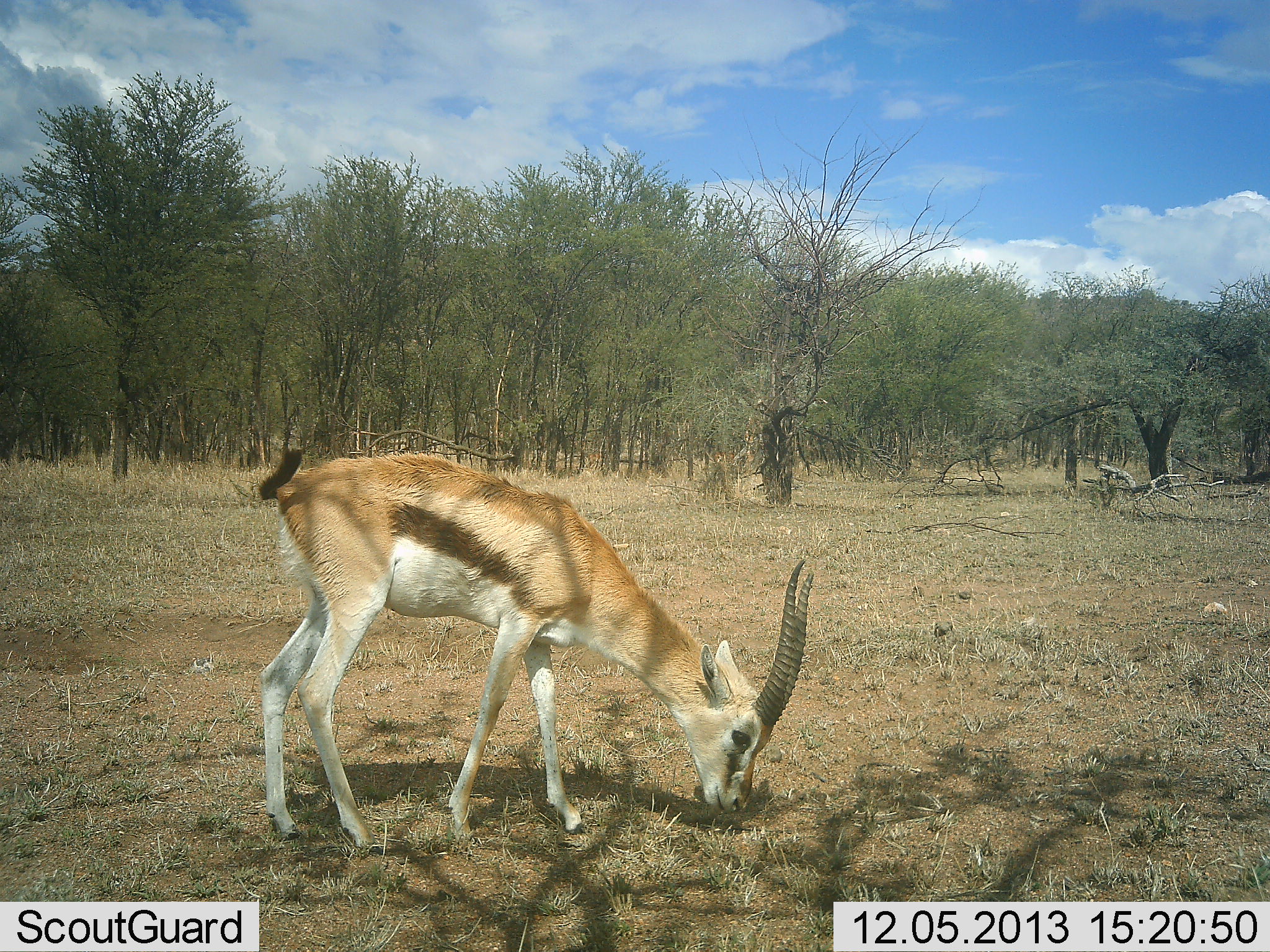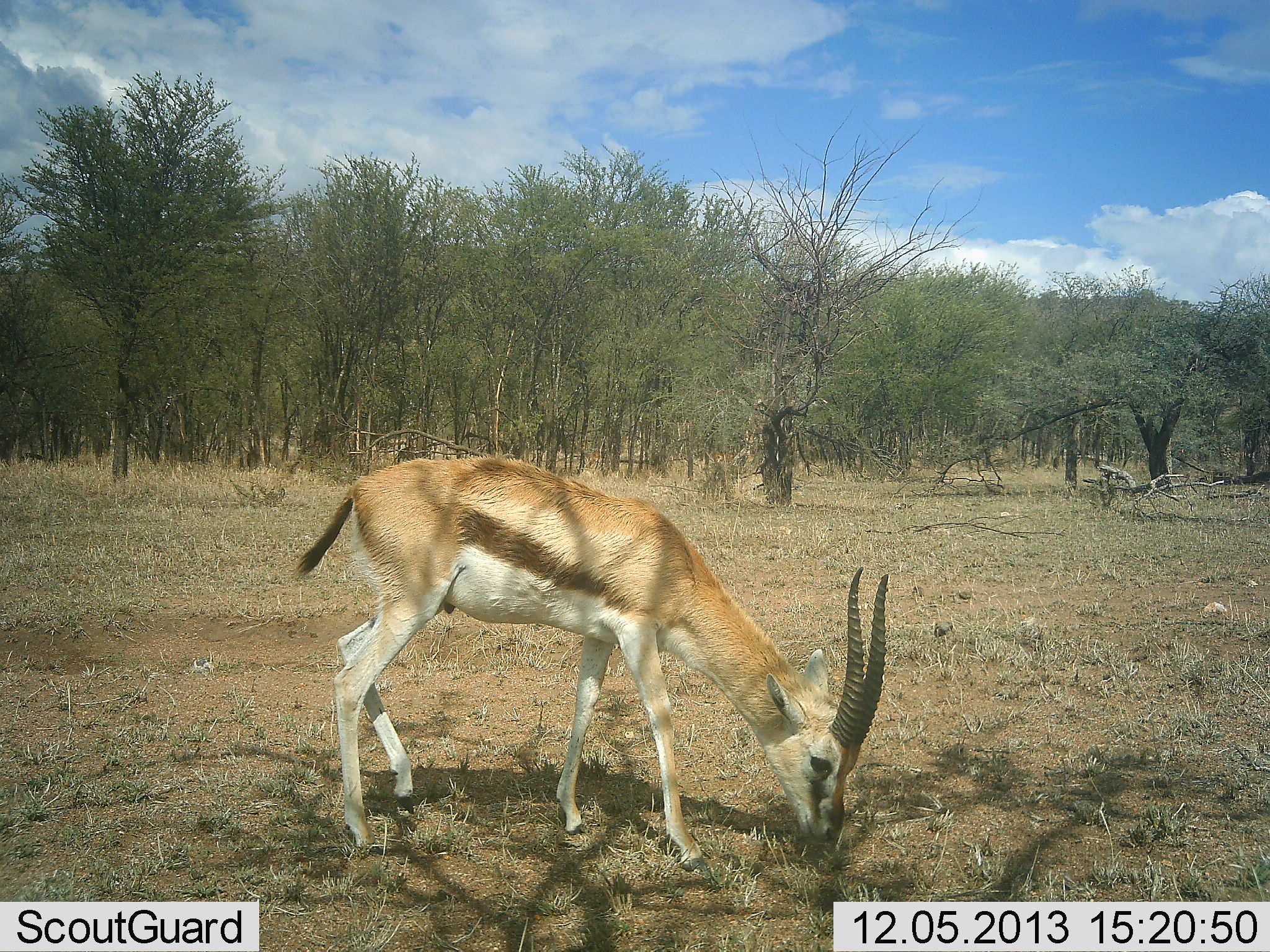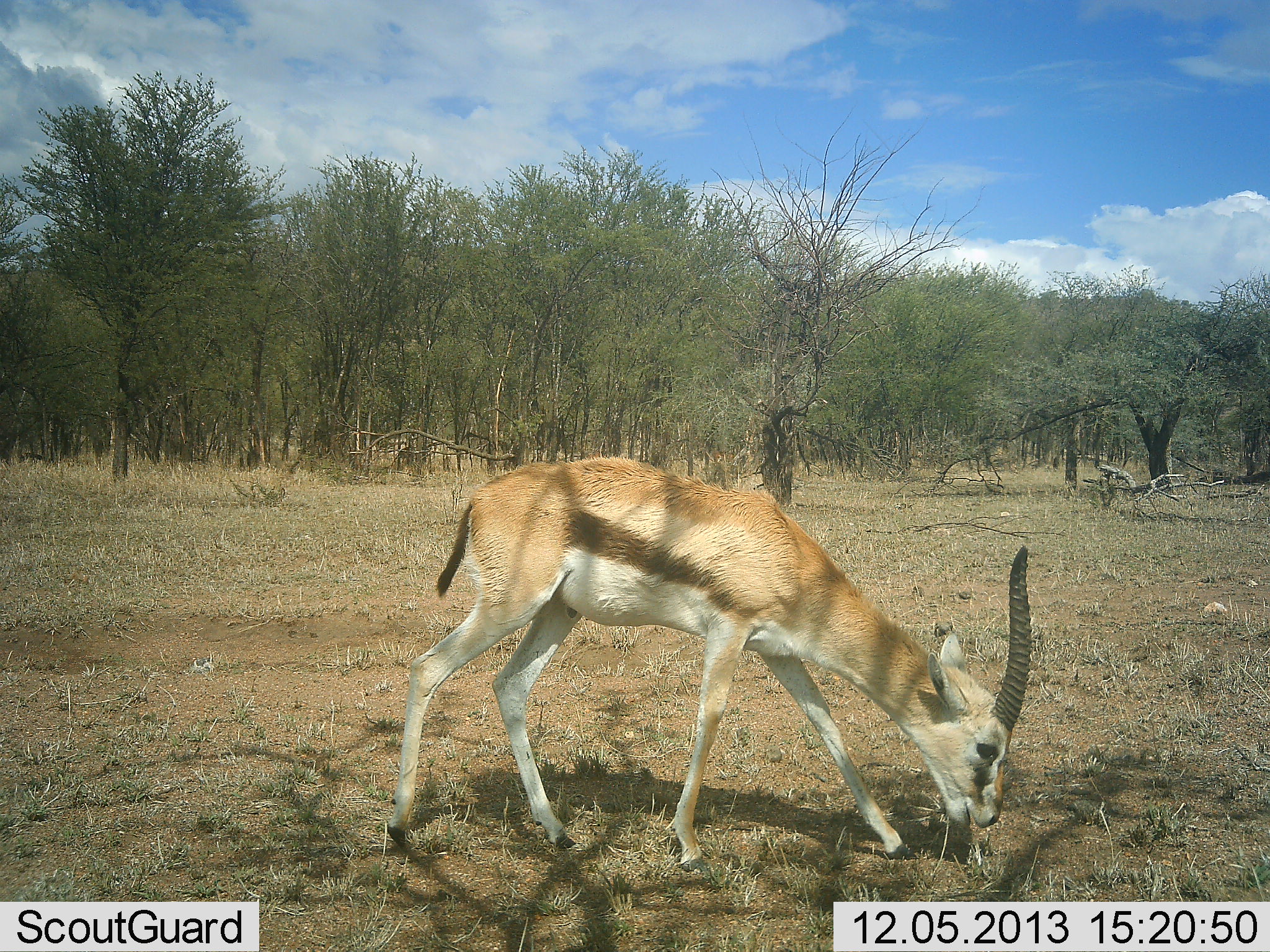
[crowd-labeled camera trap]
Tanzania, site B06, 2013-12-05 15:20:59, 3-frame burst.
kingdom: Animalia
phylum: Chordata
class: Mammalia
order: Artiodactyla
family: Bovidae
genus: Eudorcas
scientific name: Eudorcas thomsonii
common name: thomson's gazelle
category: gazellethomsons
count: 1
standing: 13%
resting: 0%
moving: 33%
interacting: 0%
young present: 2%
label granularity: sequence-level